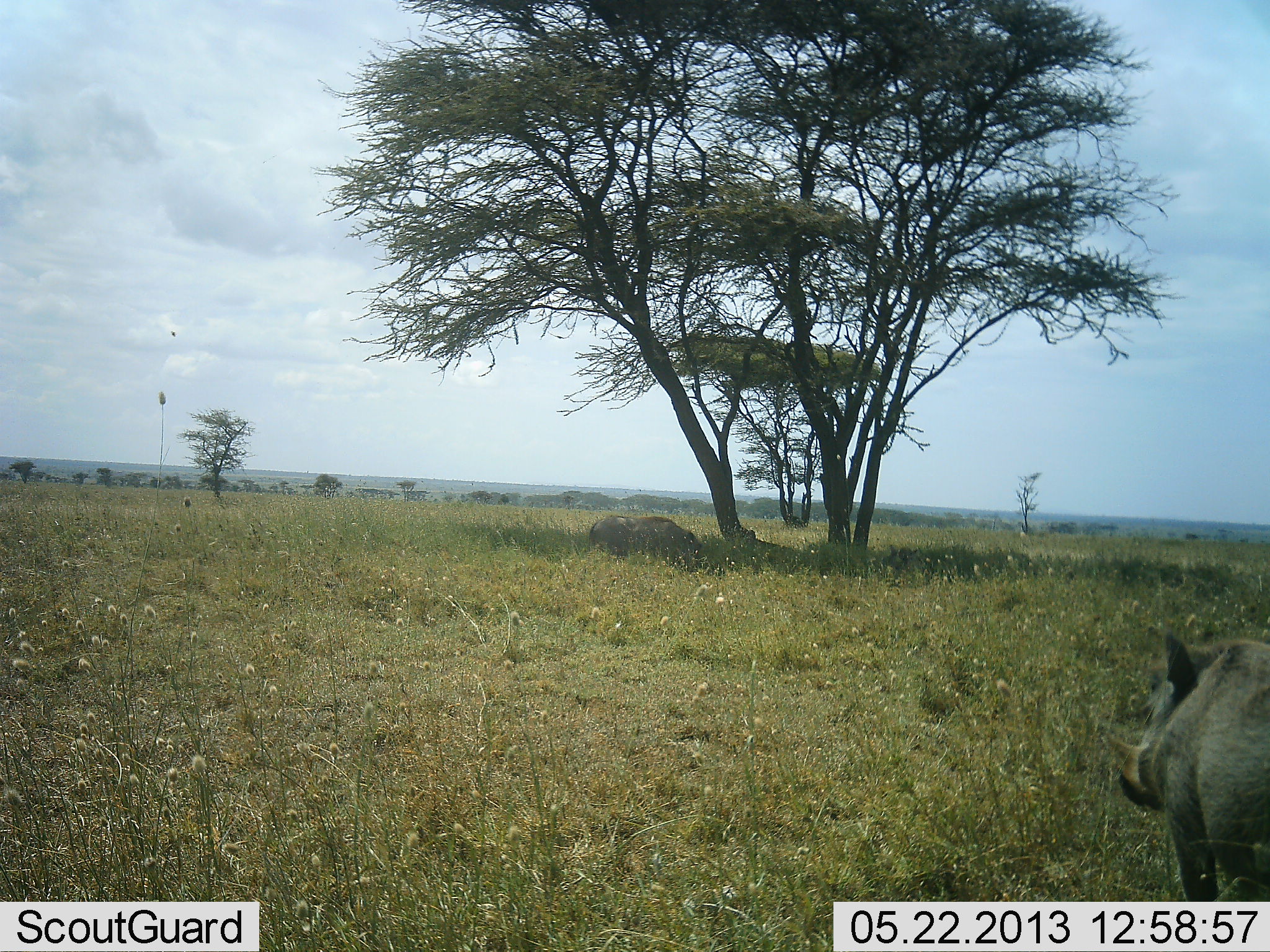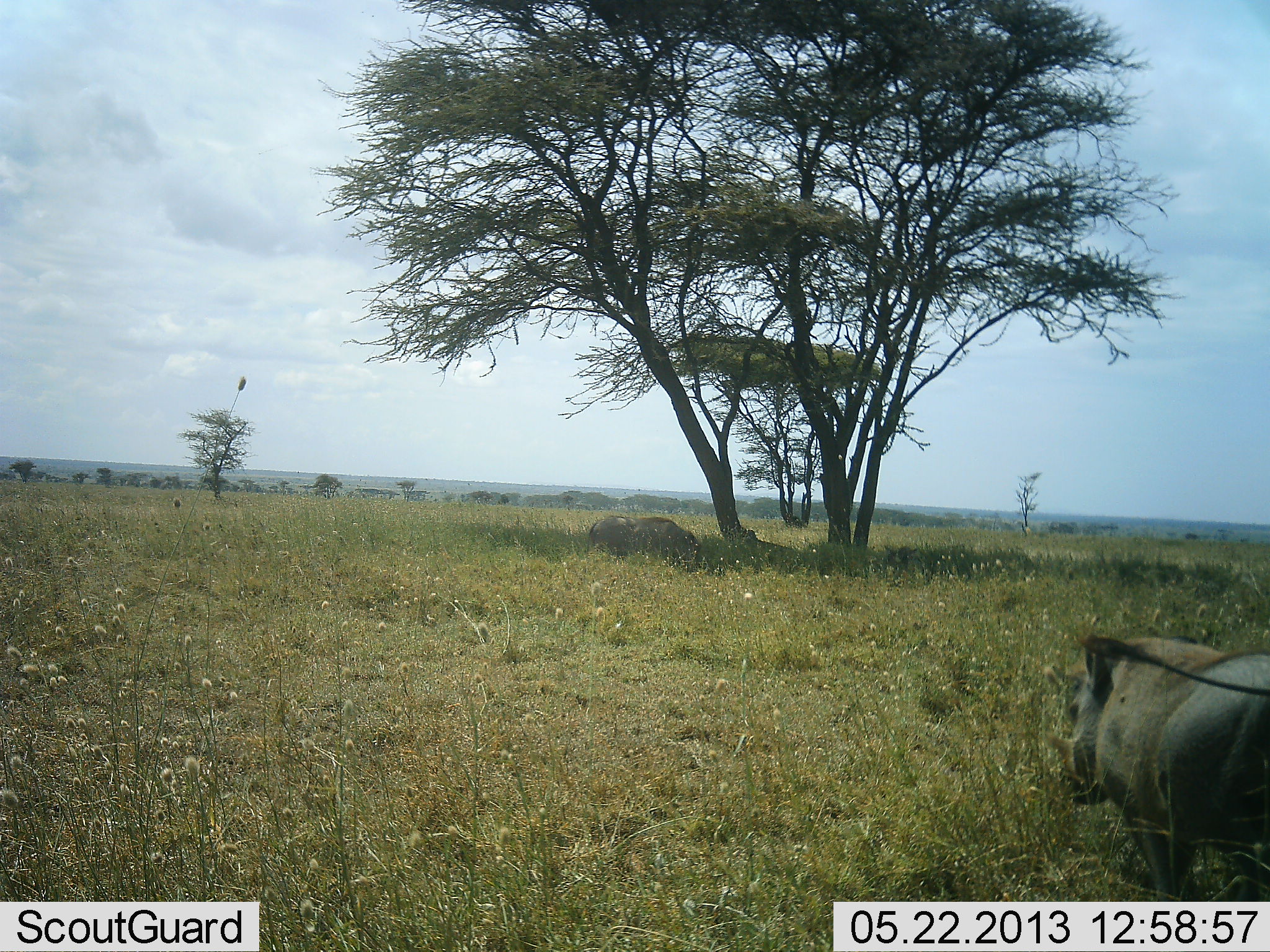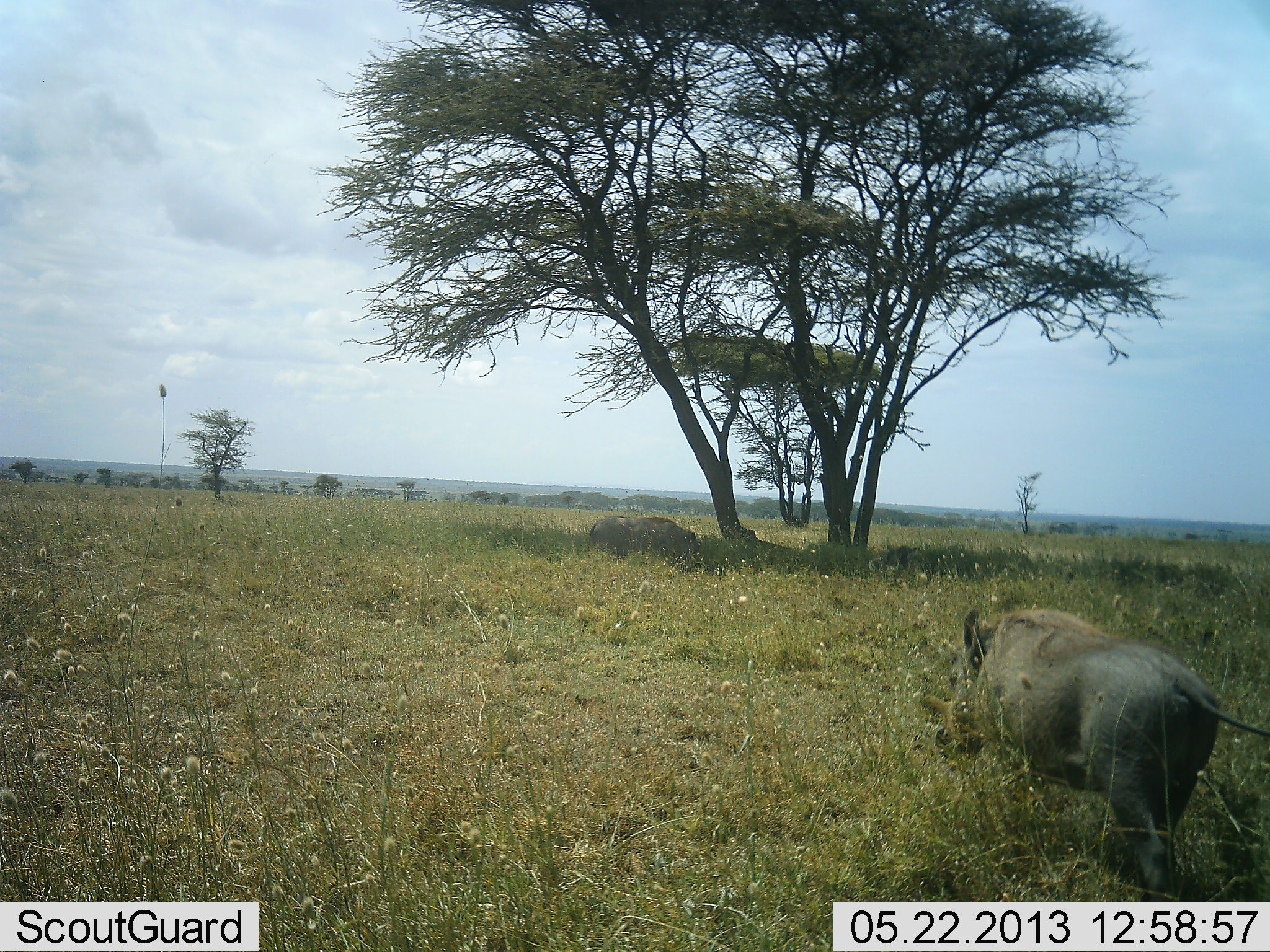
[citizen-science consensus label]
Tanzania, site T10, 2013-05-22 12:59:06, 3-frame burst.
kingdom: Animalia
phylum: Chordata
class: Mammalia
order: Artiodactyla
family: Suidae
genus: Phacochoerus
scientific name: Phacochoerus africanus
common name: warthog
Warthog (Phacochoerus africanus), count 2. Behavior (volunteer vote fractions): standing 20%, resting 0%, moving 90%, interacting 0%. Young present (vote fraction): 0%. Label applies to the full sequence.